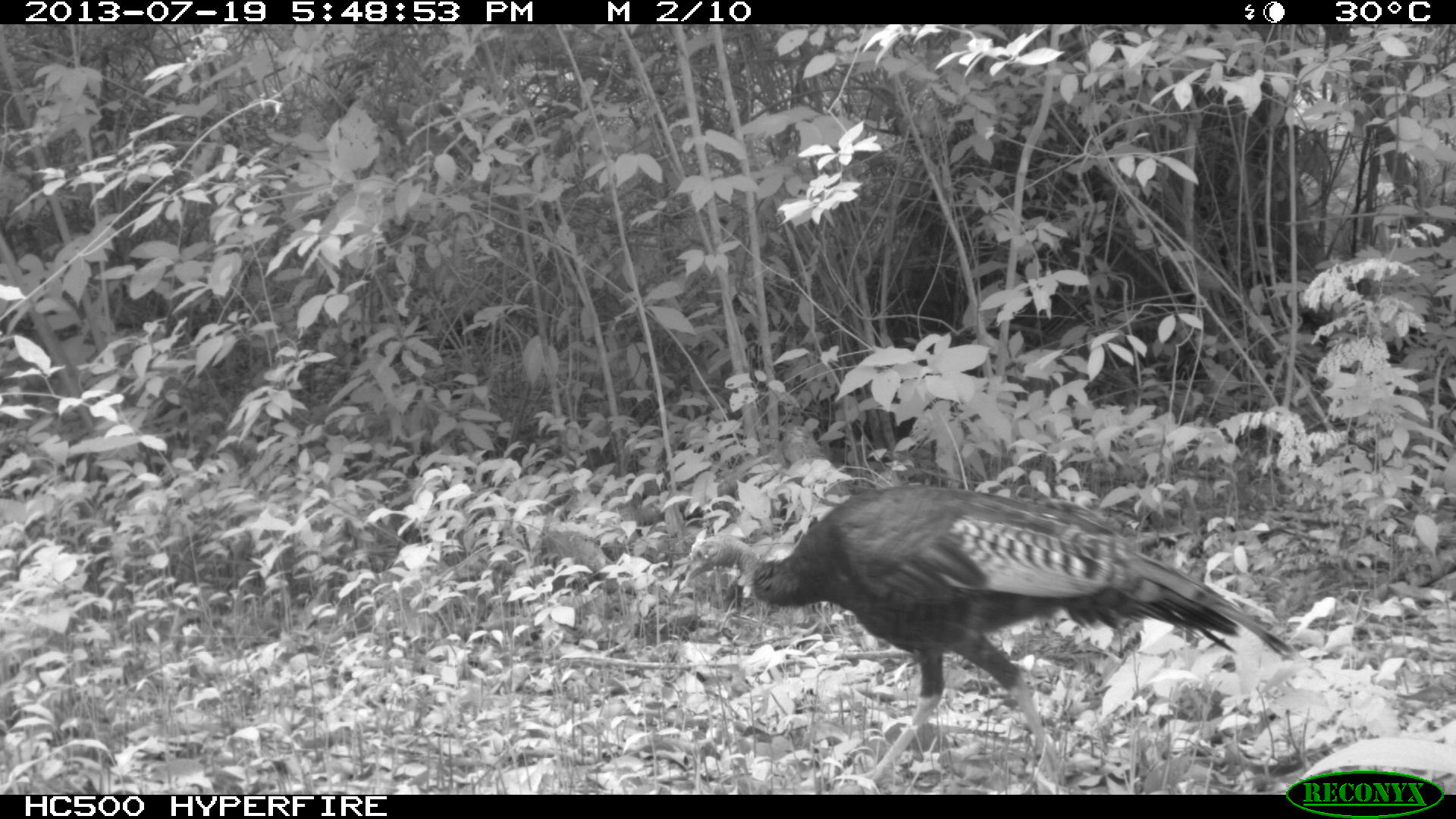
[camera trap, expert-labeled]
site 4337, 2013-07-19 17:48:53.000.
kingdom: Animalia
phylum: Chordata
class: Aves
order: Galliformes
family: Phasianidae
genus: Meleagris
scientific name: Meleagris ocellata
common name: ocellated turkey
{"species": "Meleagris ocellata (ocellated turkey)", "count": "1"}